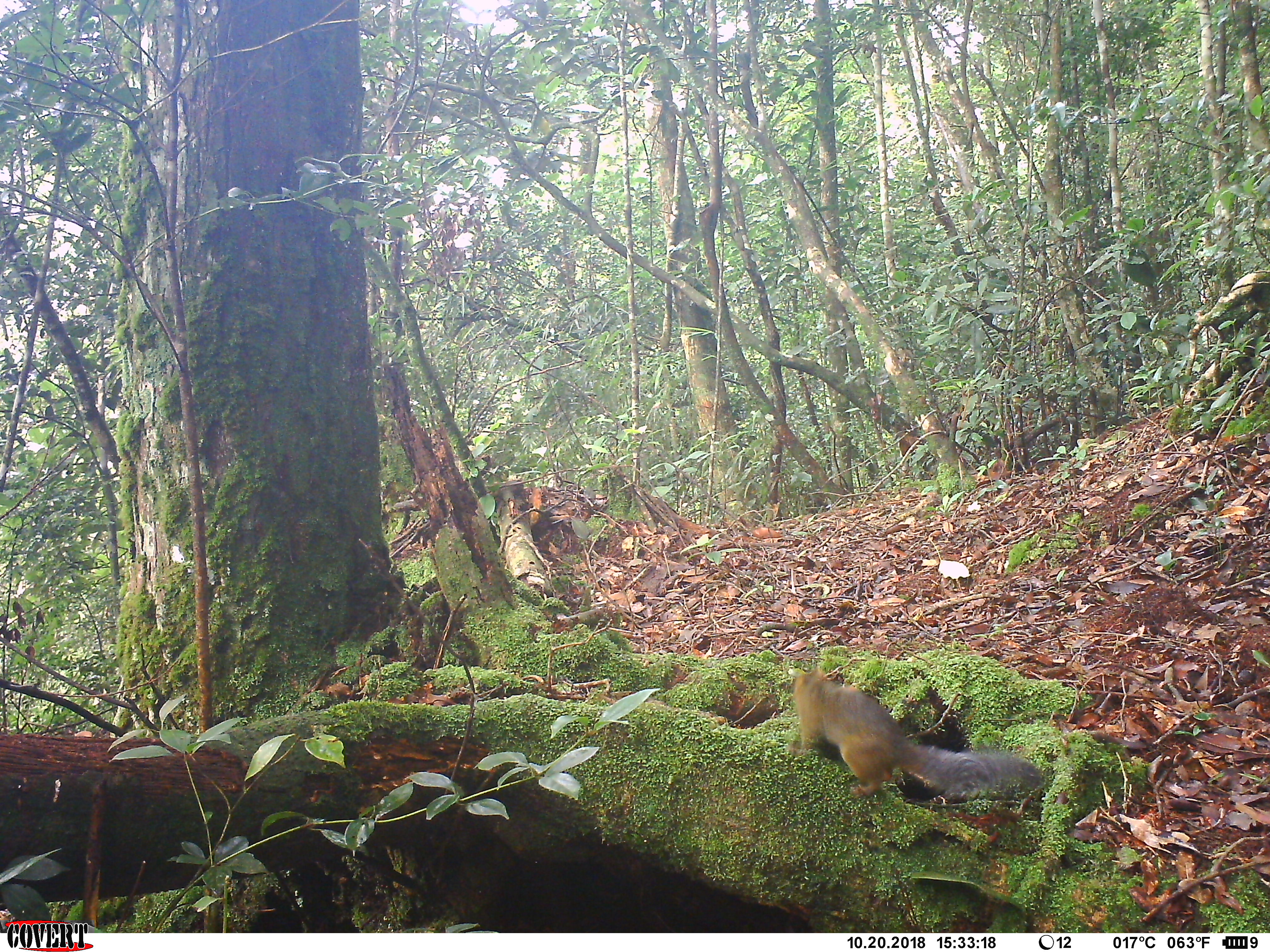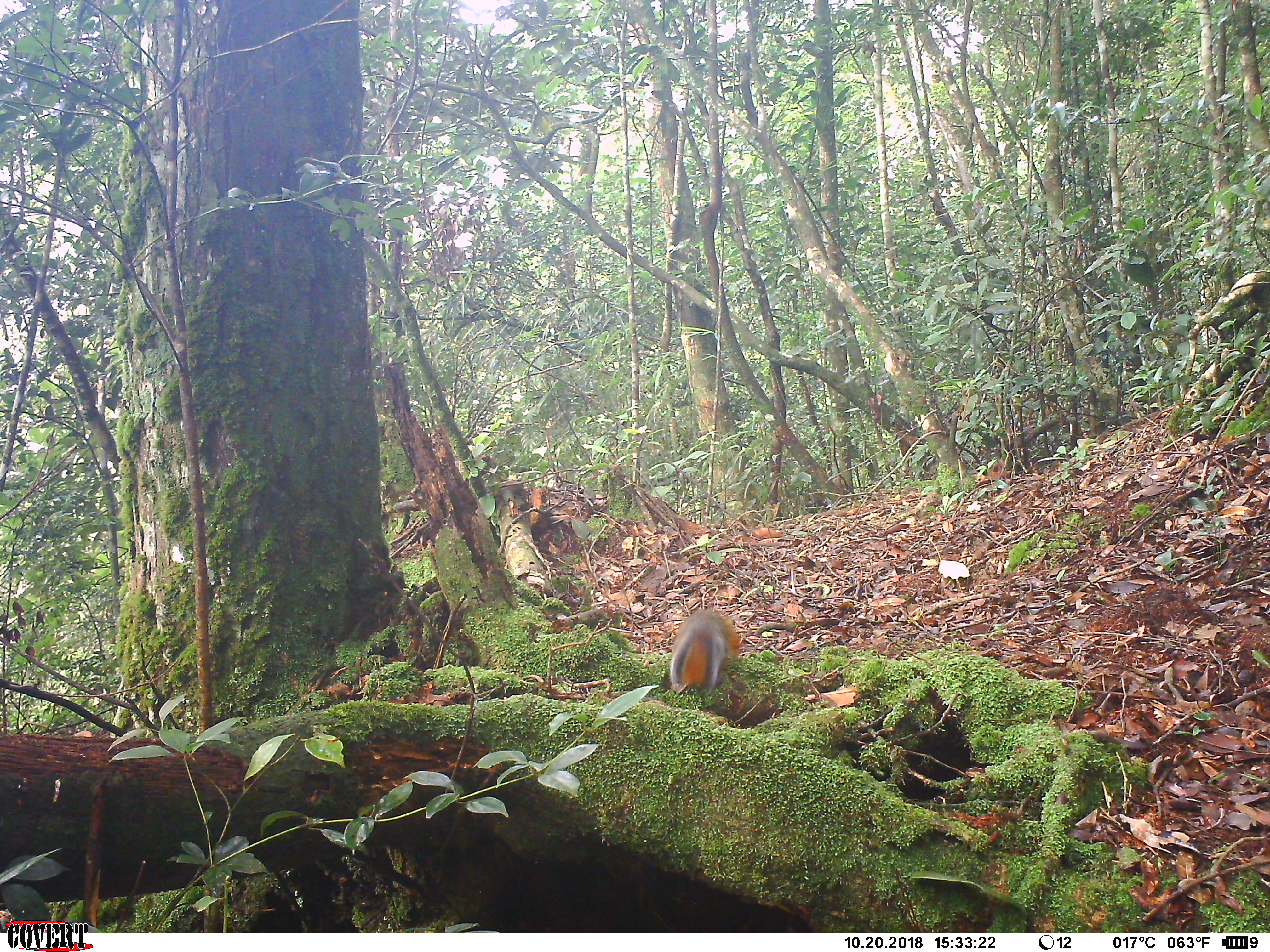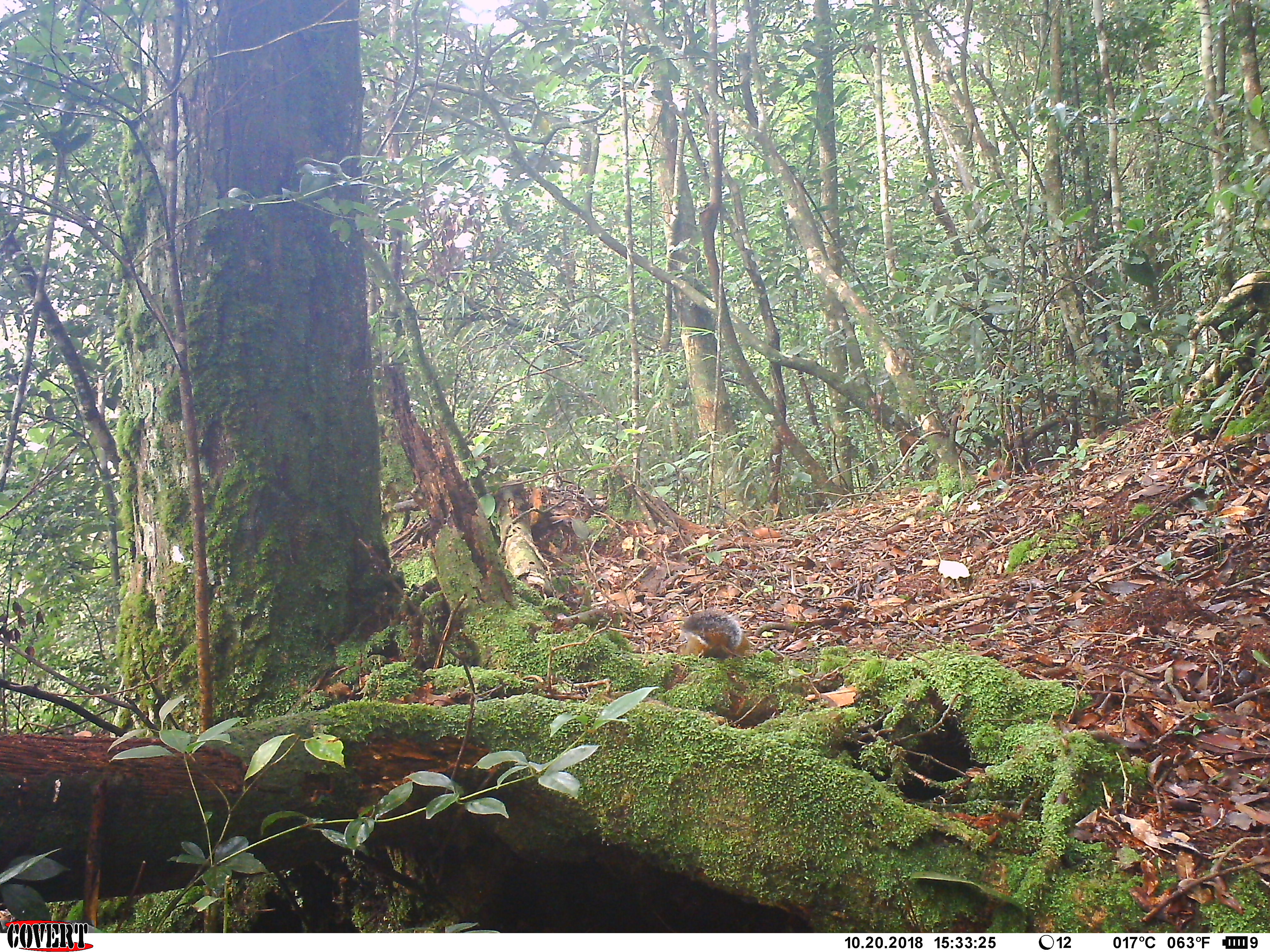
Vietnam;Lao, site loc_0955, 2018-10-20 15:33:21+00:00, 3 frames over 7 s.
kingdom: Animalia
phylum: Chordata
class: Mammalia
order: Rodentia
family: Sciuridae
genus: Dremomys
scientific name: Dremomys rufigenis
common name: red-cheeked squirrel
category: red cheeked squirrel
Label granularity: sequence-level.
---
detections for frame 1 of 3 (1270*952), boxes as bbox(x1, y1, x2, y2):
red cheeked squirrel: bbox(785, 666, 1045, 804)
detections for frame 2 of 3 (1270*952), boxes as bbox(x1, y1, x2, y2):
red cheeked squirrel: bbox(668, 607, 740, 695)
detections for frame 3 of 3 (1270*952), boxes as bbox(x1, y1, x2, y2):
red cheeked squirrel: bbox(676, 609, 750, 662)